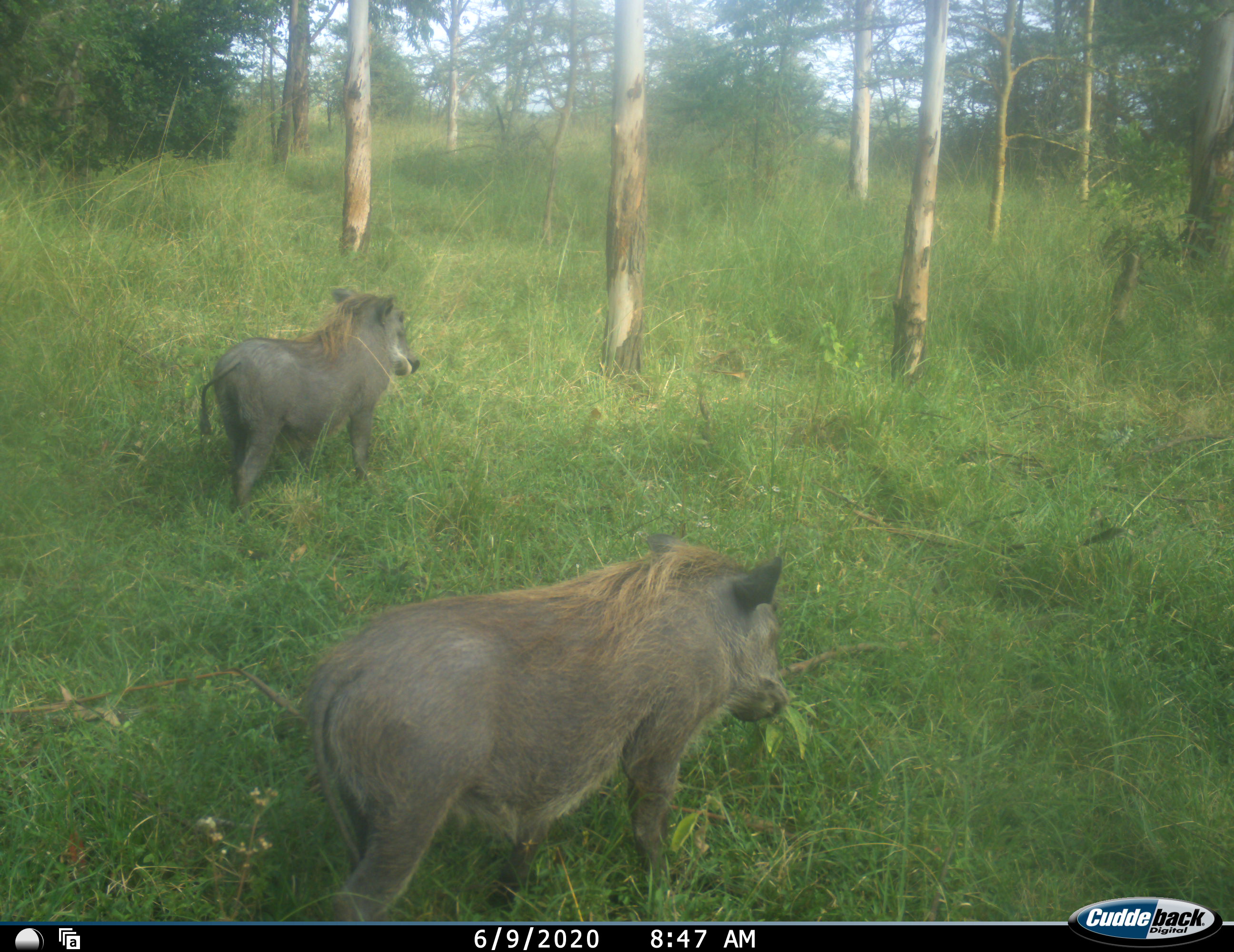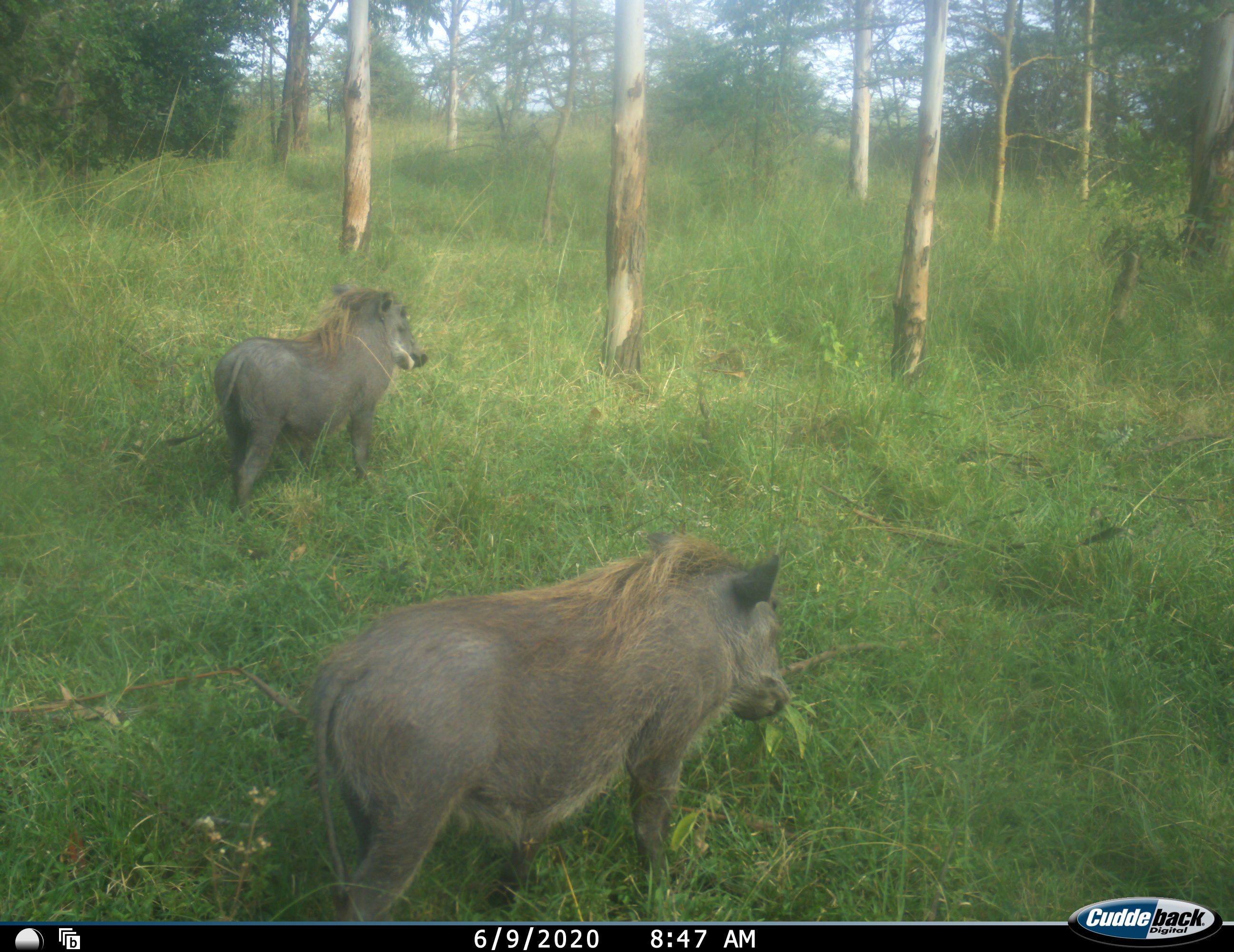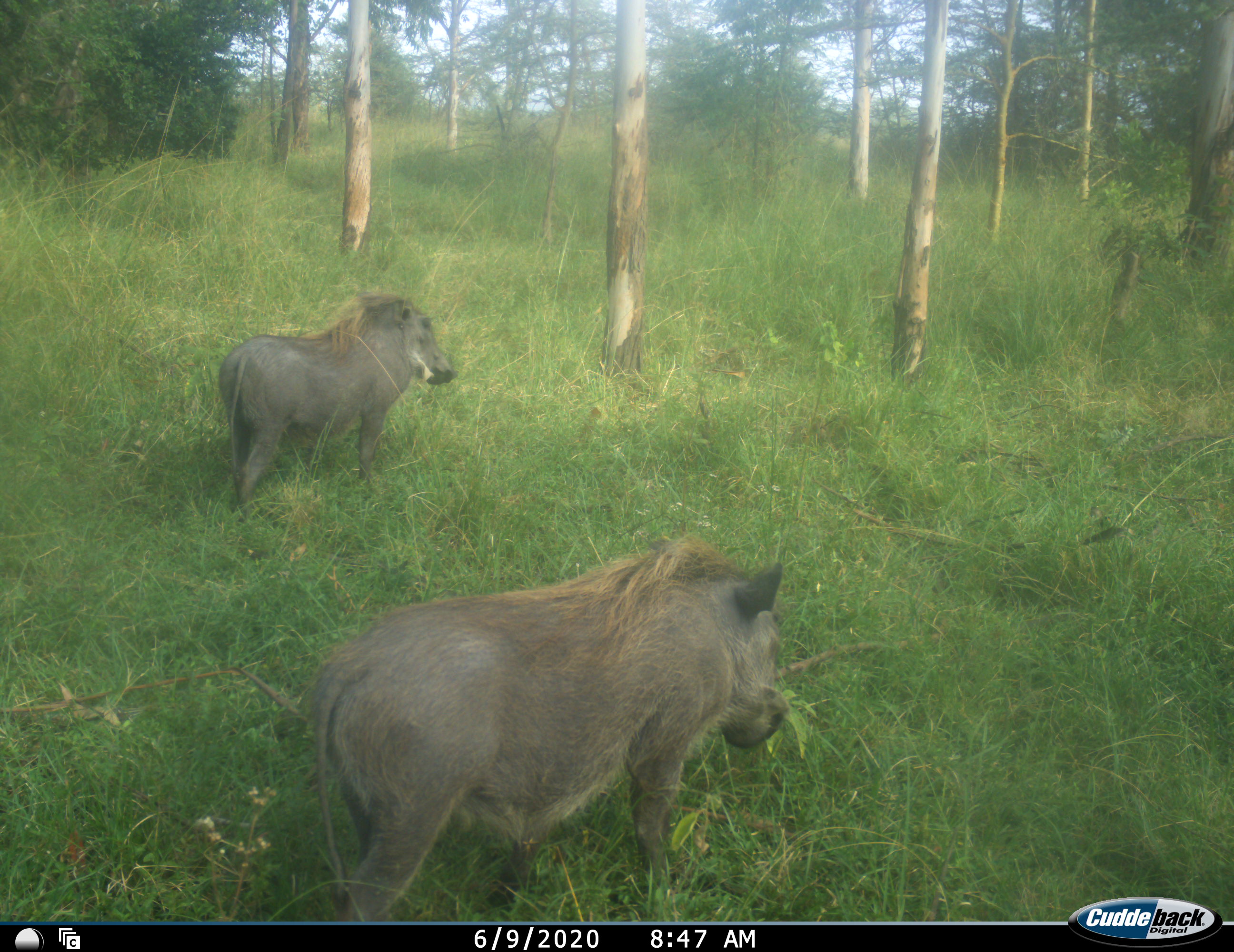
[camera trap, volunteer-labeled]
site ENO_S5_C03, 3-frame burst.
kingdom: Animalia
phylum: Chordata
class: Mammalia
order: Artiodactyla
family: Suidae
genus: Phacochoerus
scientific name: Phacochoerus africanus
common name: warthog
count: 2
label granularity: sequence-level